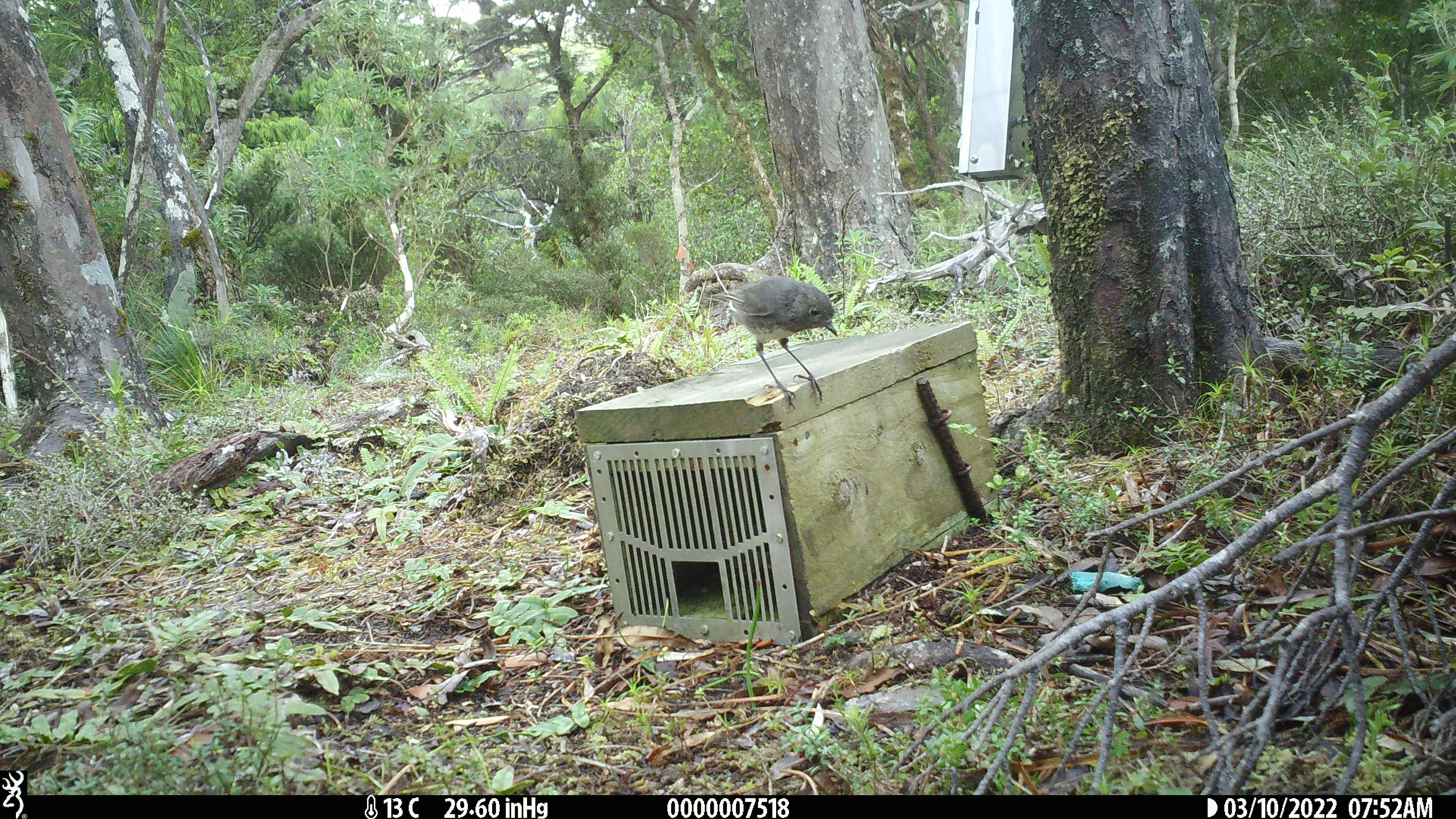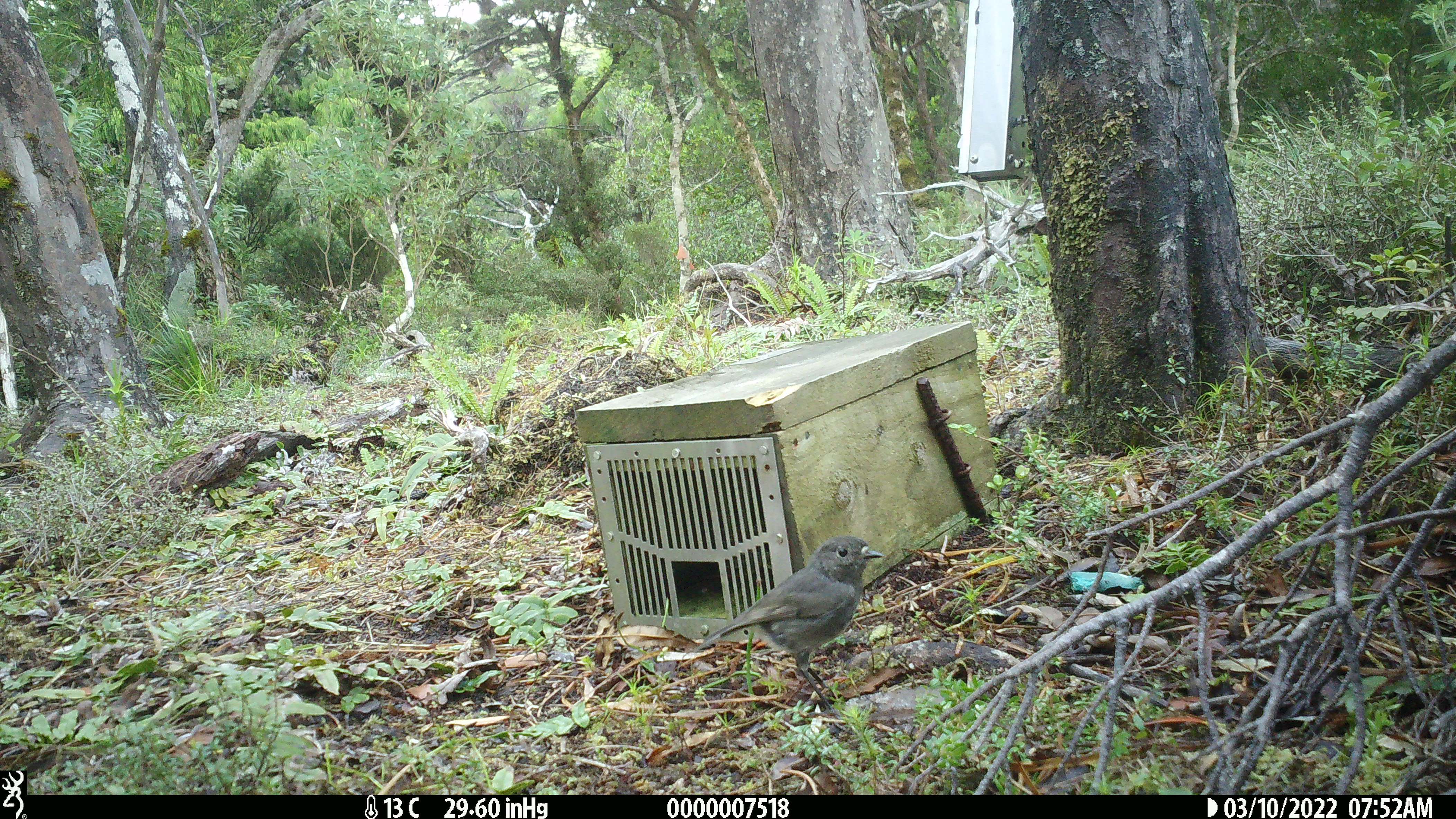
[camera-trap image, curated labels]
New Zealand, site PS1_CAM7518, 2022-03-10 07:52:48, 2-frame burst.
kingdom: Animalia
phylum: Chordata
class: Aves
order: Passeriformes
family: Petroicidae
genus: Petroica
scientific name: Petroica australis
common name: new zealand robin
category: robin